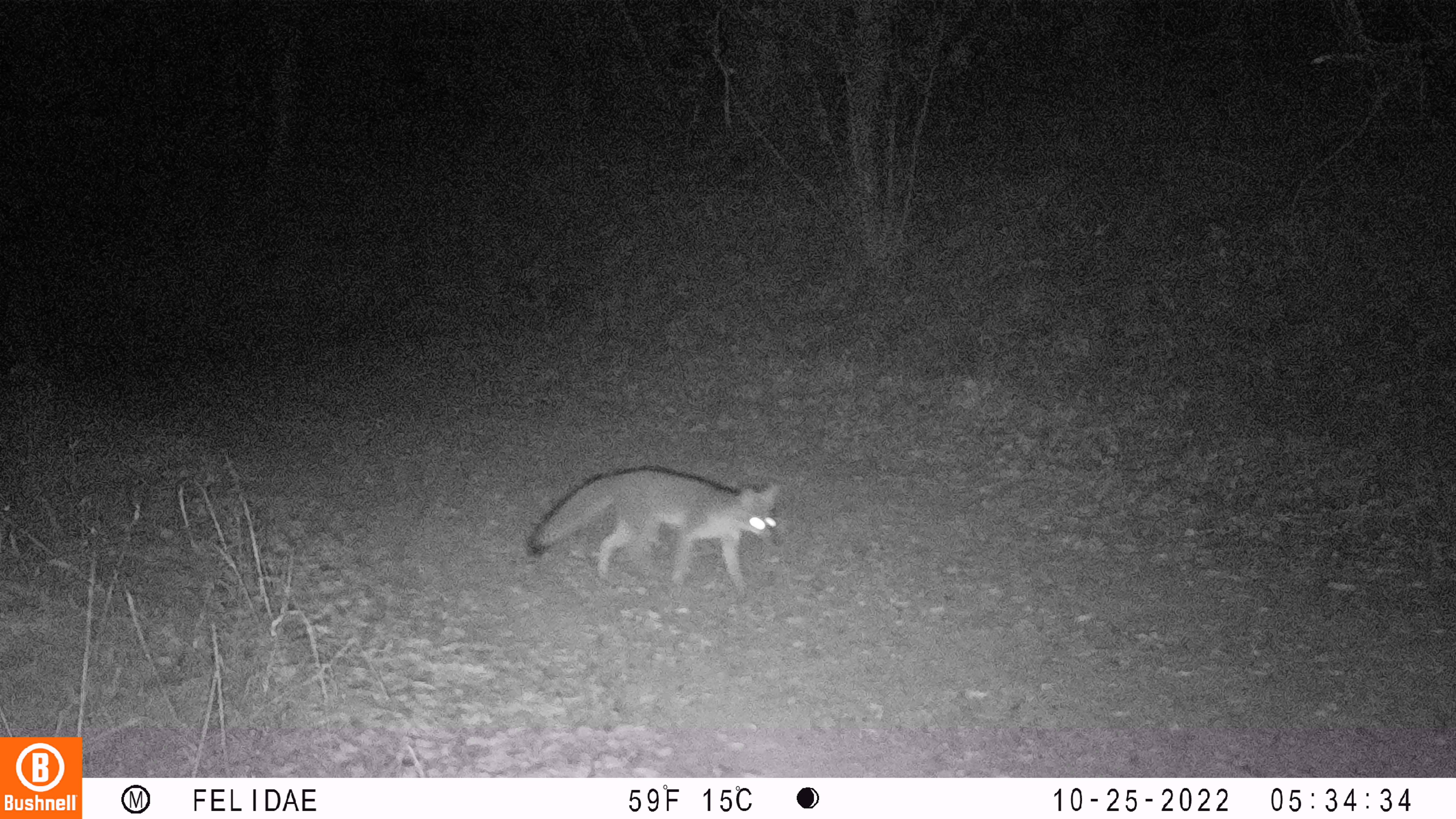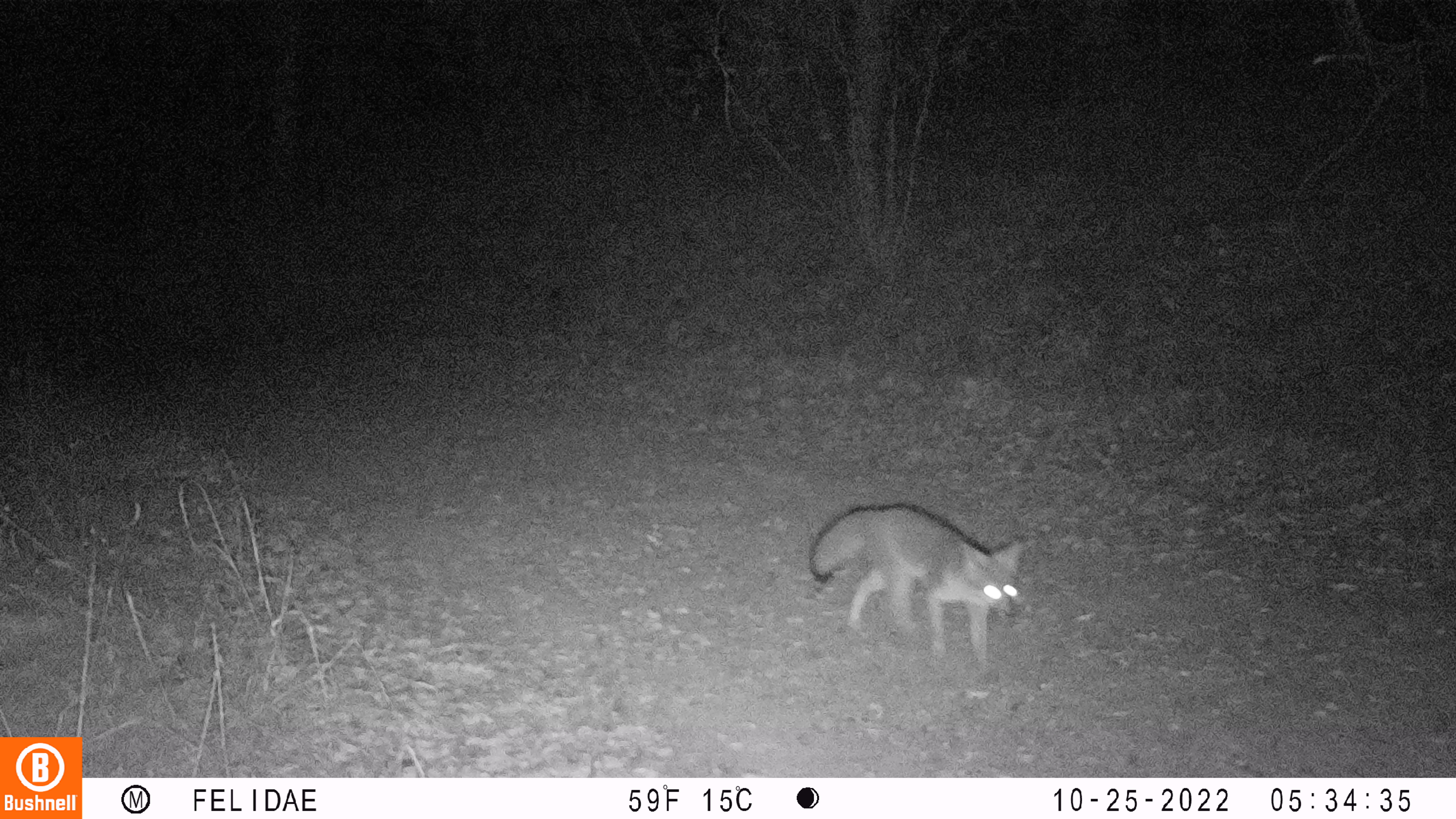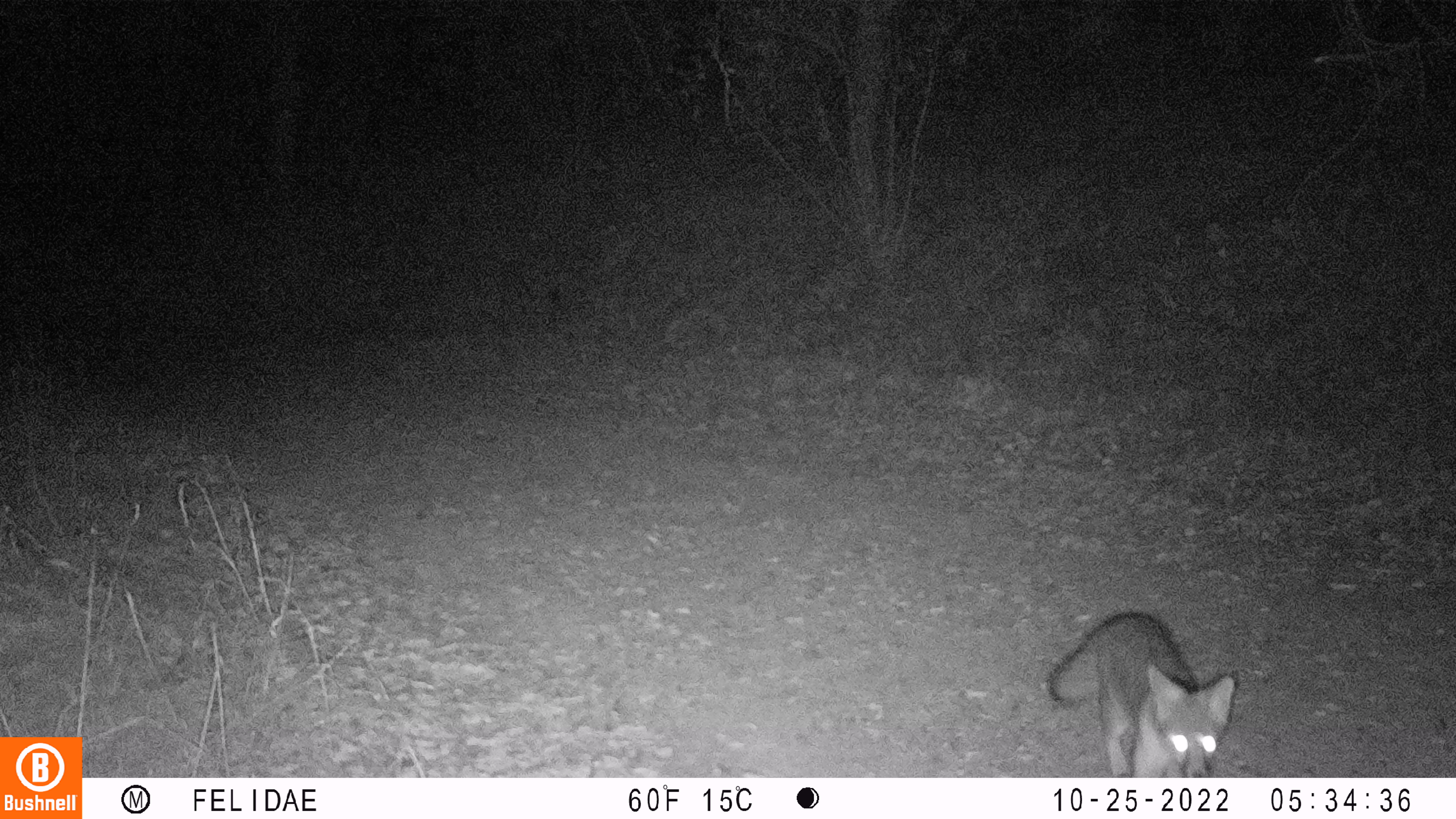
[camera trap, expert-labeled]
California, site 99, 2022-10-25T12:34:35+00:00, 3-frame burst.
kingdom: Animalia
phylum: Chordata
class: Mammalia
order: Carnivora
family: Canidae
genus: Urocyon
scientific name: Urocyon cinereoargenteus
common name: gray fox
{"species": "gray fox (Urocyon cinereoargenteus)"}